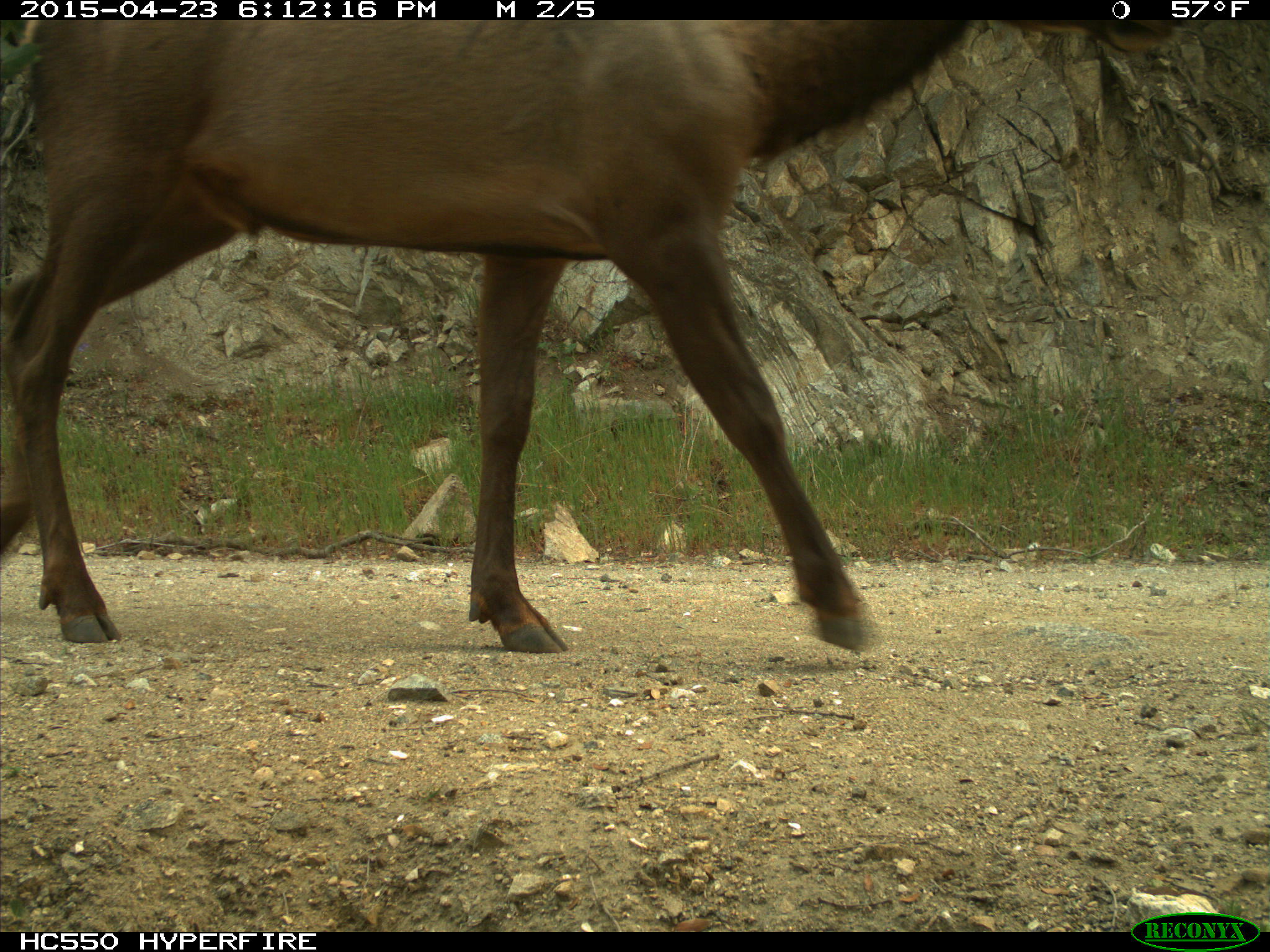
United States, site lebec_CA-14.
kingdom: Animalia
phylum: Chordata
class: Mammalia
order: Artiodactyla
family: Cervidae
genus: Cervus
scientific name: Cervus canadensis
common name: elk